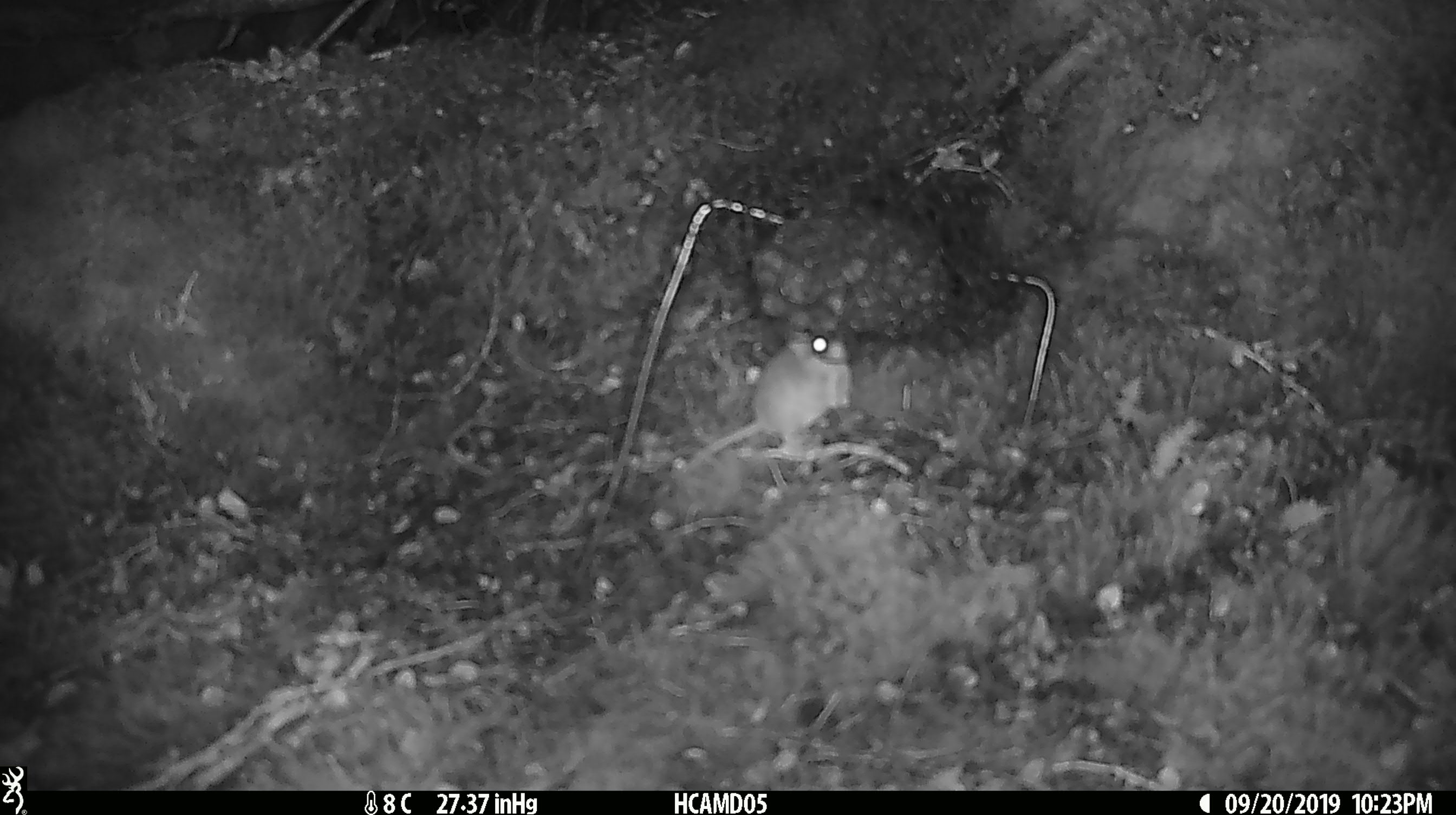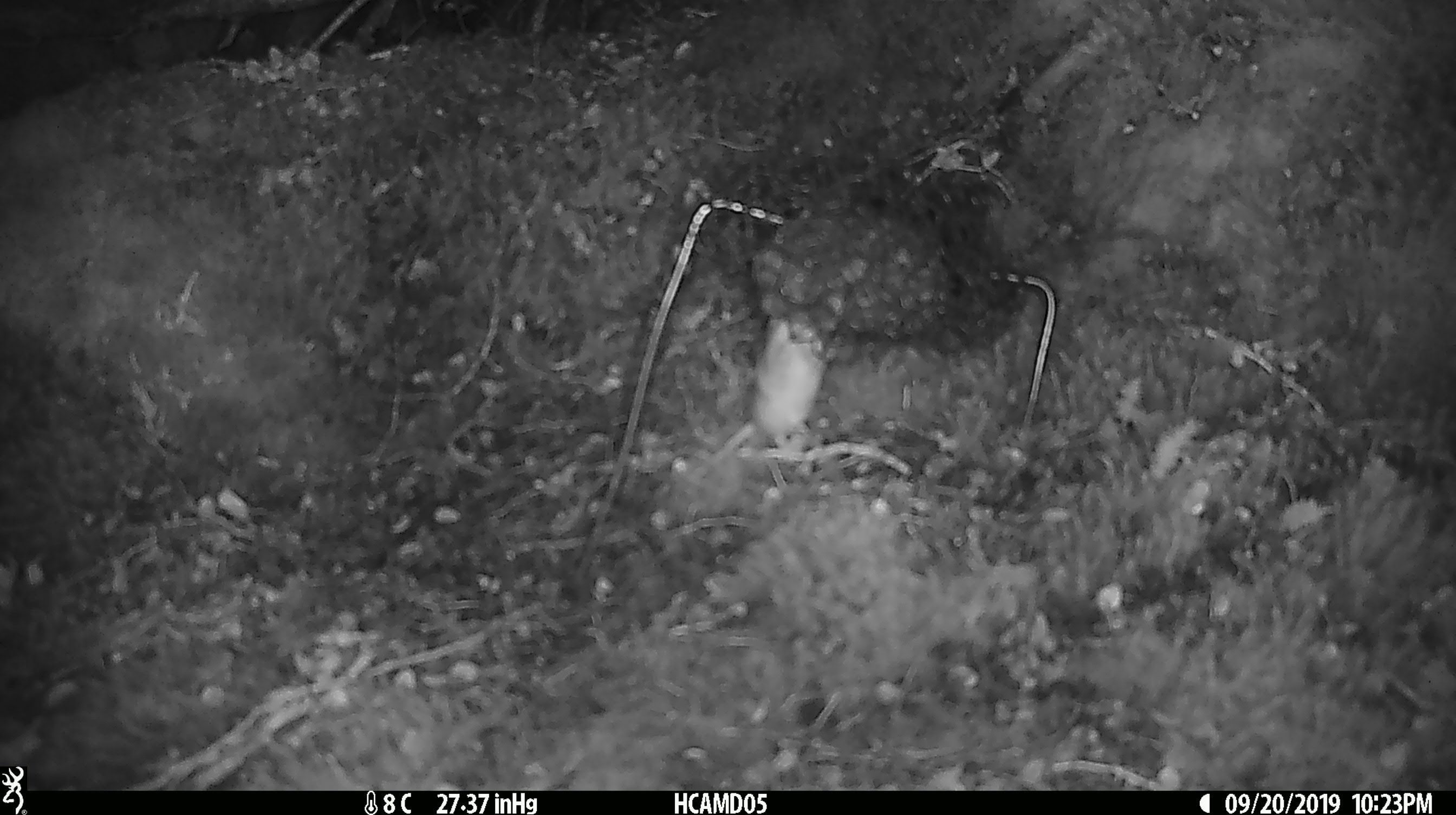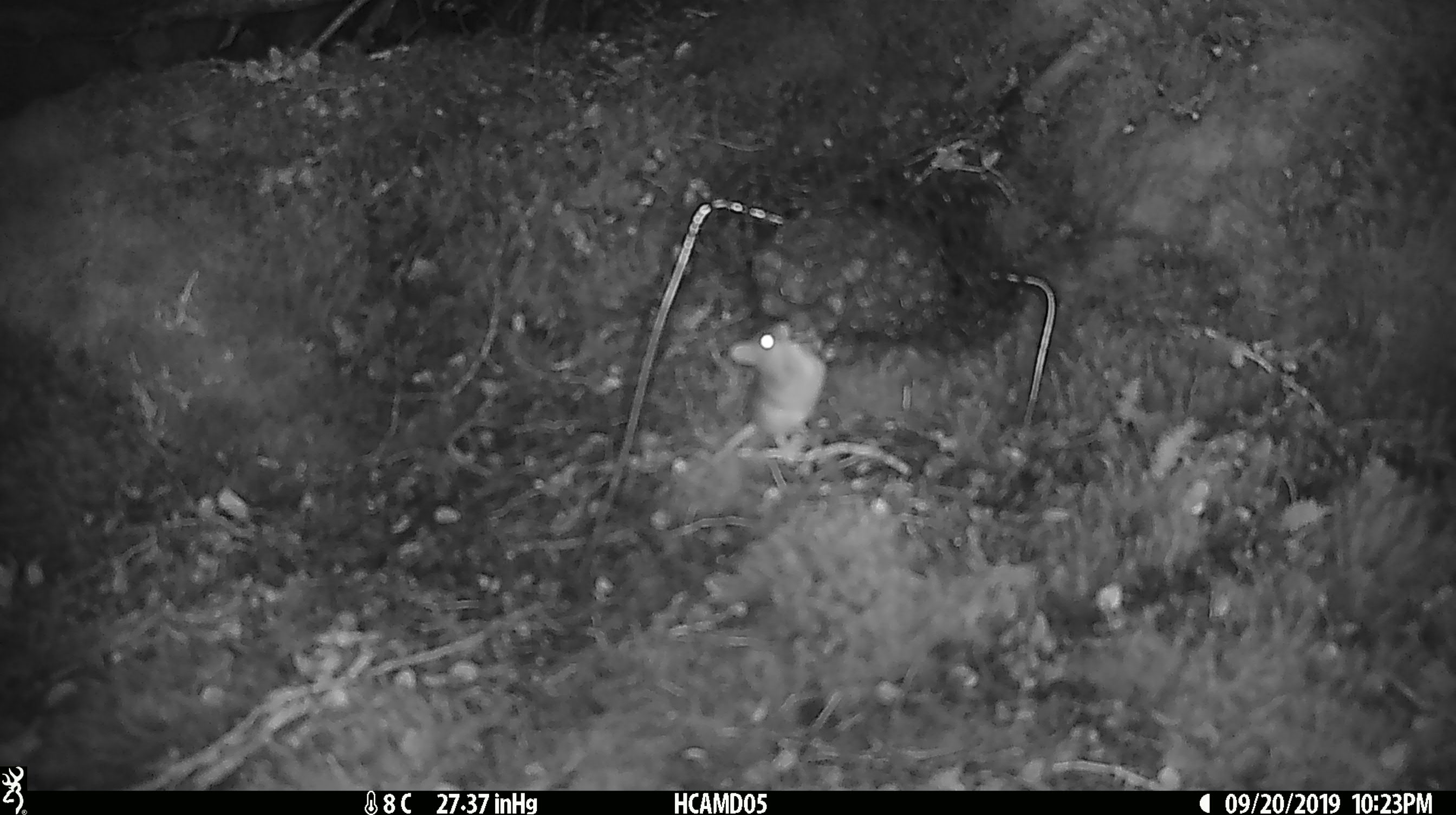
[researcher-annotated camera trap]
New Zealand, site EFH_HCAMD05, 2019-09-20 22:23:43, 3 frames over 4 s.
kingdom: Animalia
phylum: Chordata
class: Mammalia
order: Rodentia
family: Muridae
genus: Mus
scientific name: Mus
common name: mouse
Mouse (Mus).